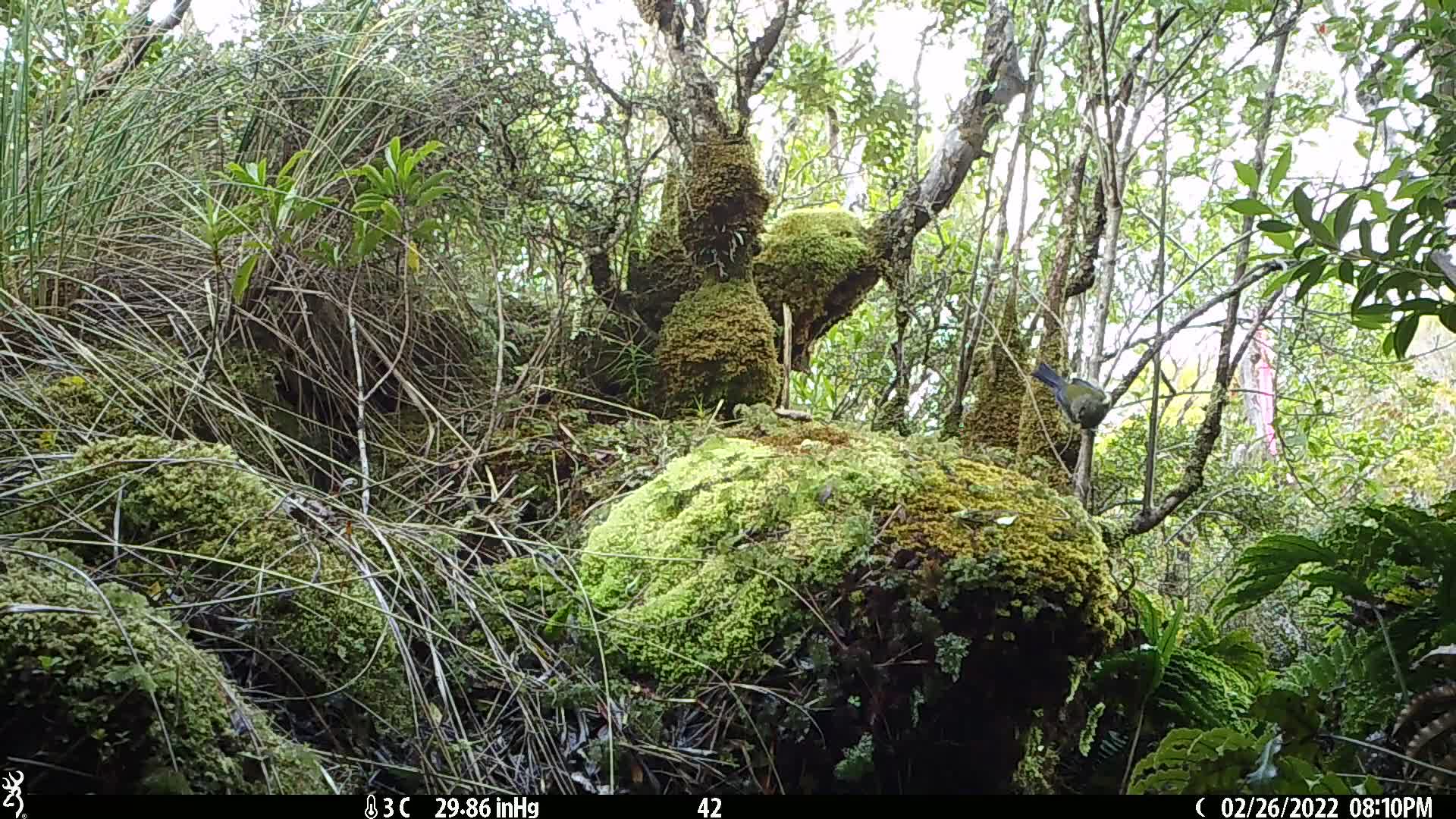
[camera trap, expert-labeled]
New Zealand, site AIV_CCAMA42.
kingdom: Animalia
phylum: Chordata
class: Aves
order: Passeriformes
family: Meliphagidae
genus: Anthornis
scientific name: Anthornis melanura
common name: new zealand bellbird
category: bellbird